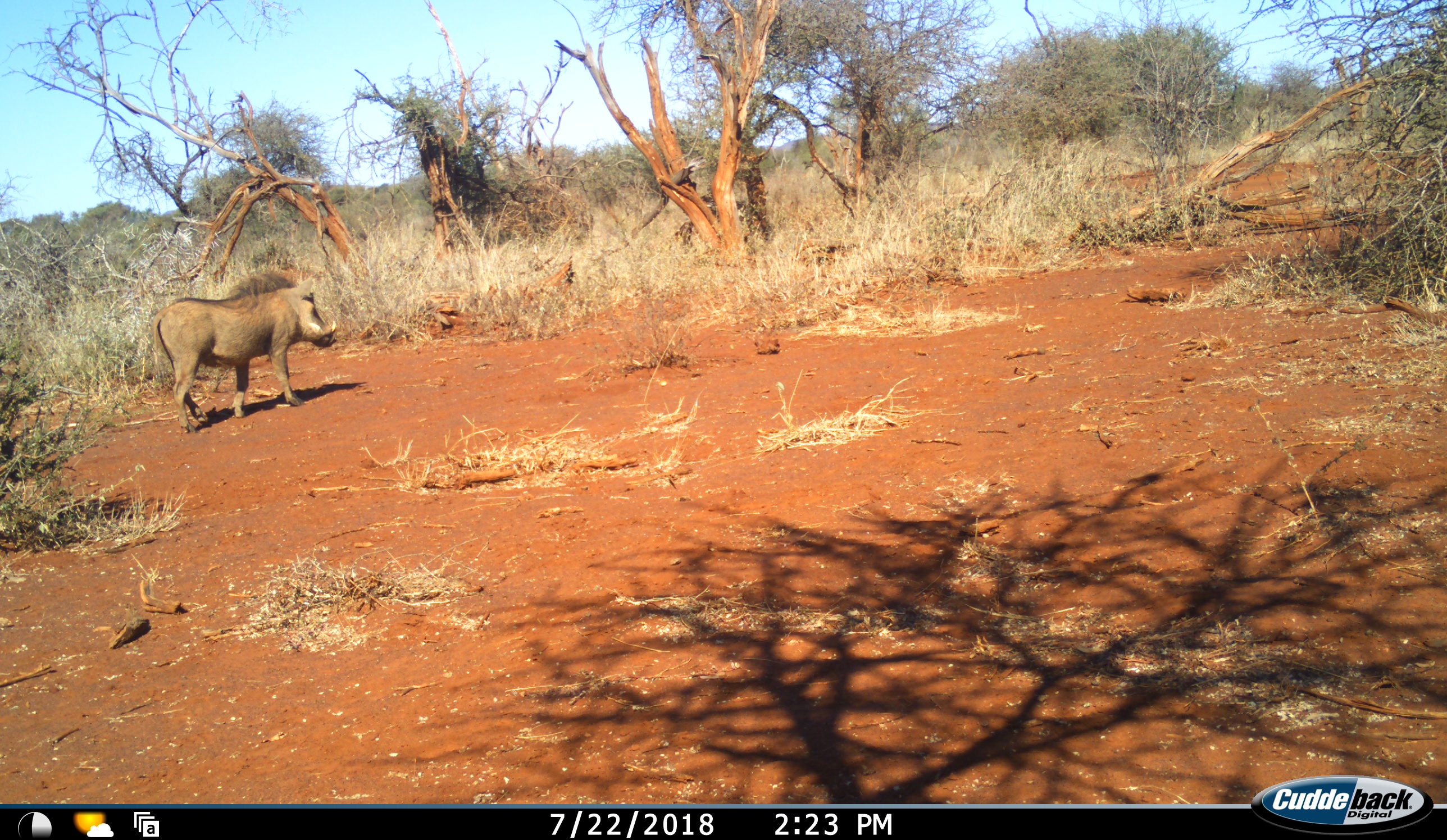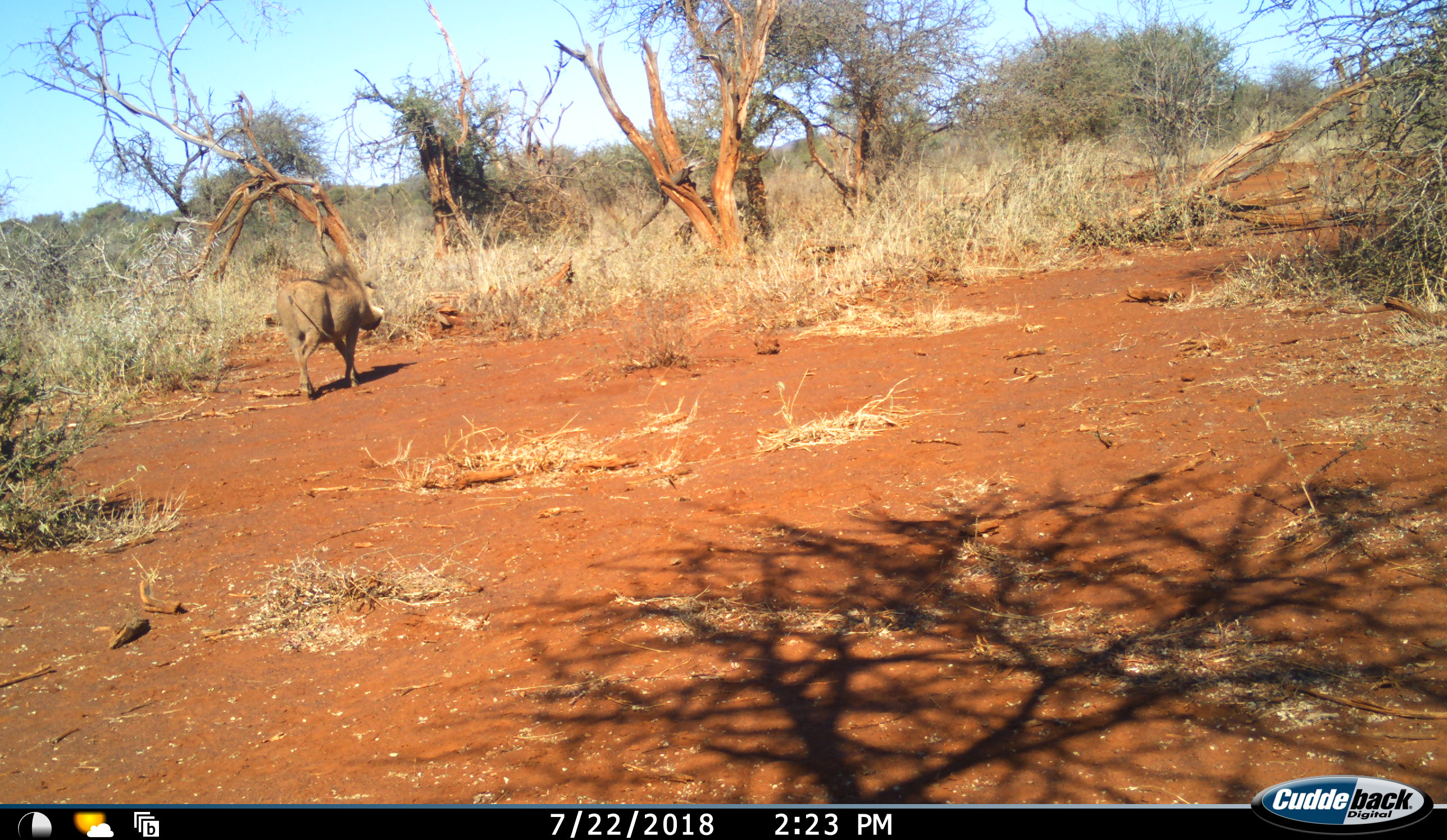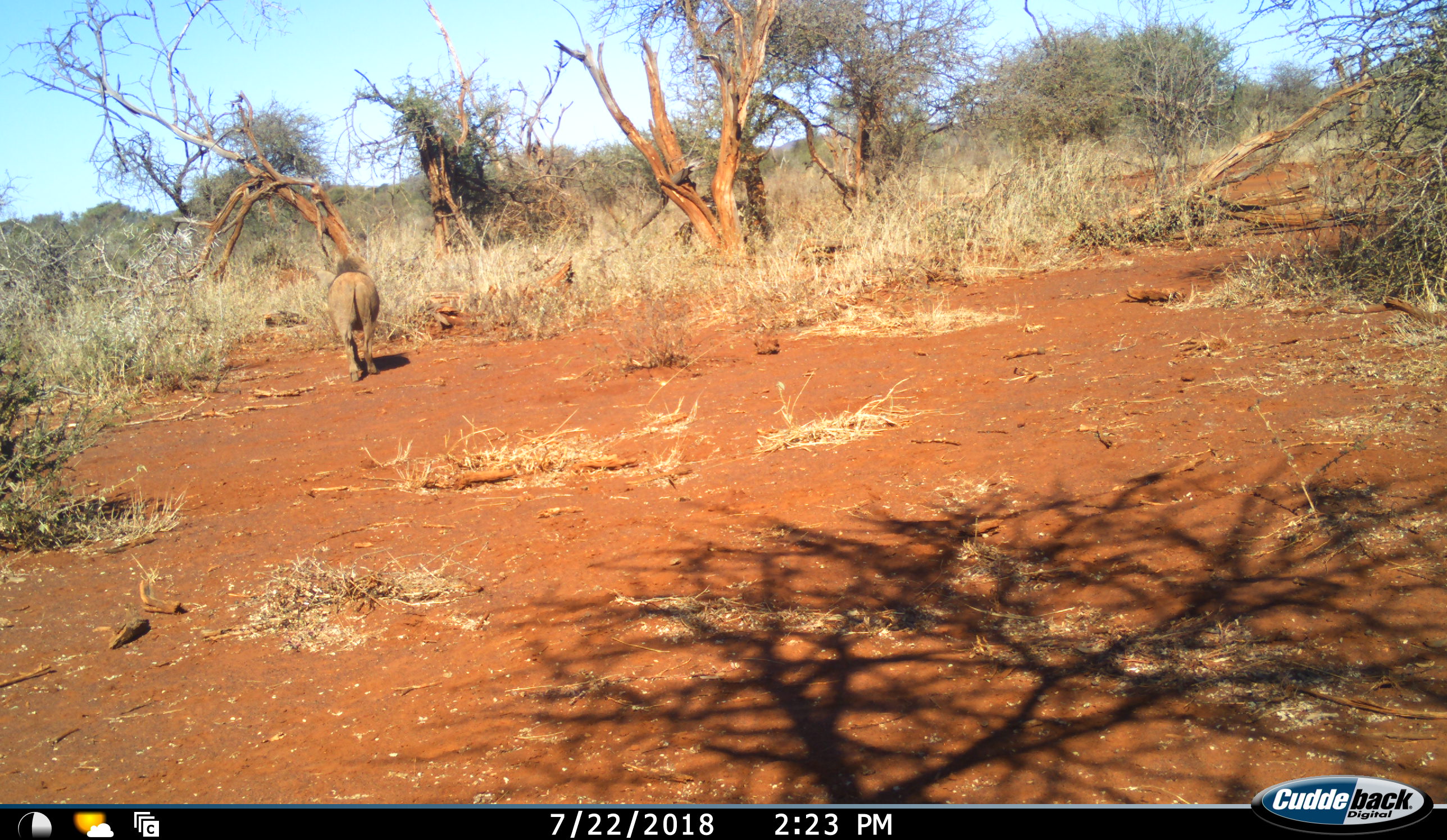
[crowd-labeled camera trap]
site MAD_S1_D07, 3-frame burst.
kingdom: Animalia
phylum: Chordata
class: Mammalia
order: Artiodactyla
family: Suidae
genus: Phacochoerus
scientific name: Phacochoerus africanus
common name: warthog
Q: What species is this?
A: Warthog (Phacochoerus africanus).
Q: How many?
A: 1.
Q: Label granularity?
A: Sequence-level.